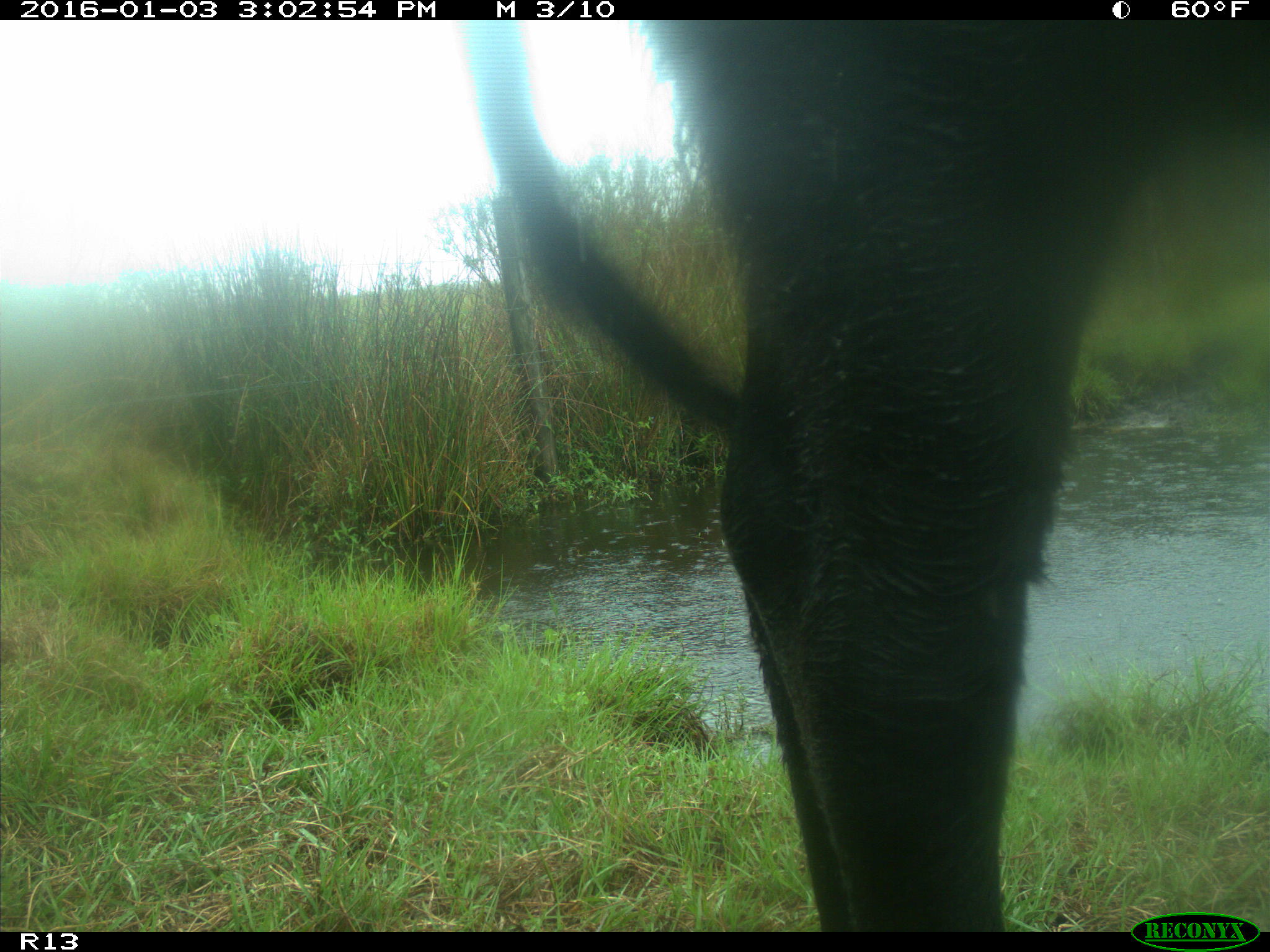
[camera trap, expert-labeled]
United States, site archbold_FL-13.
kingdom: Animalia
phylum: Chordata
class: Mammalia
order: Artiodactyla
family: Bovidae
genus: Bos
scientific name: Bos taurus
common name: domestic cow